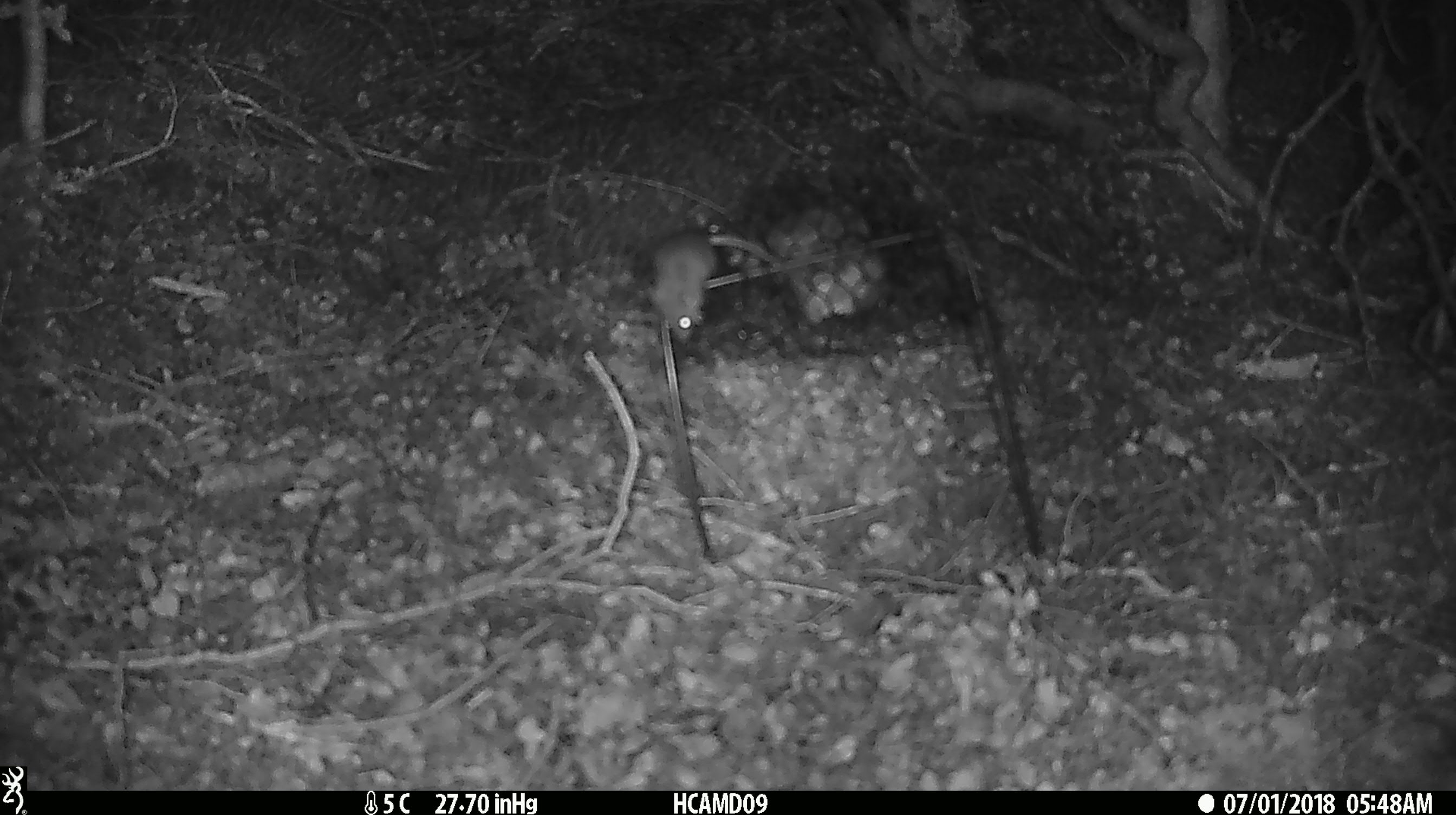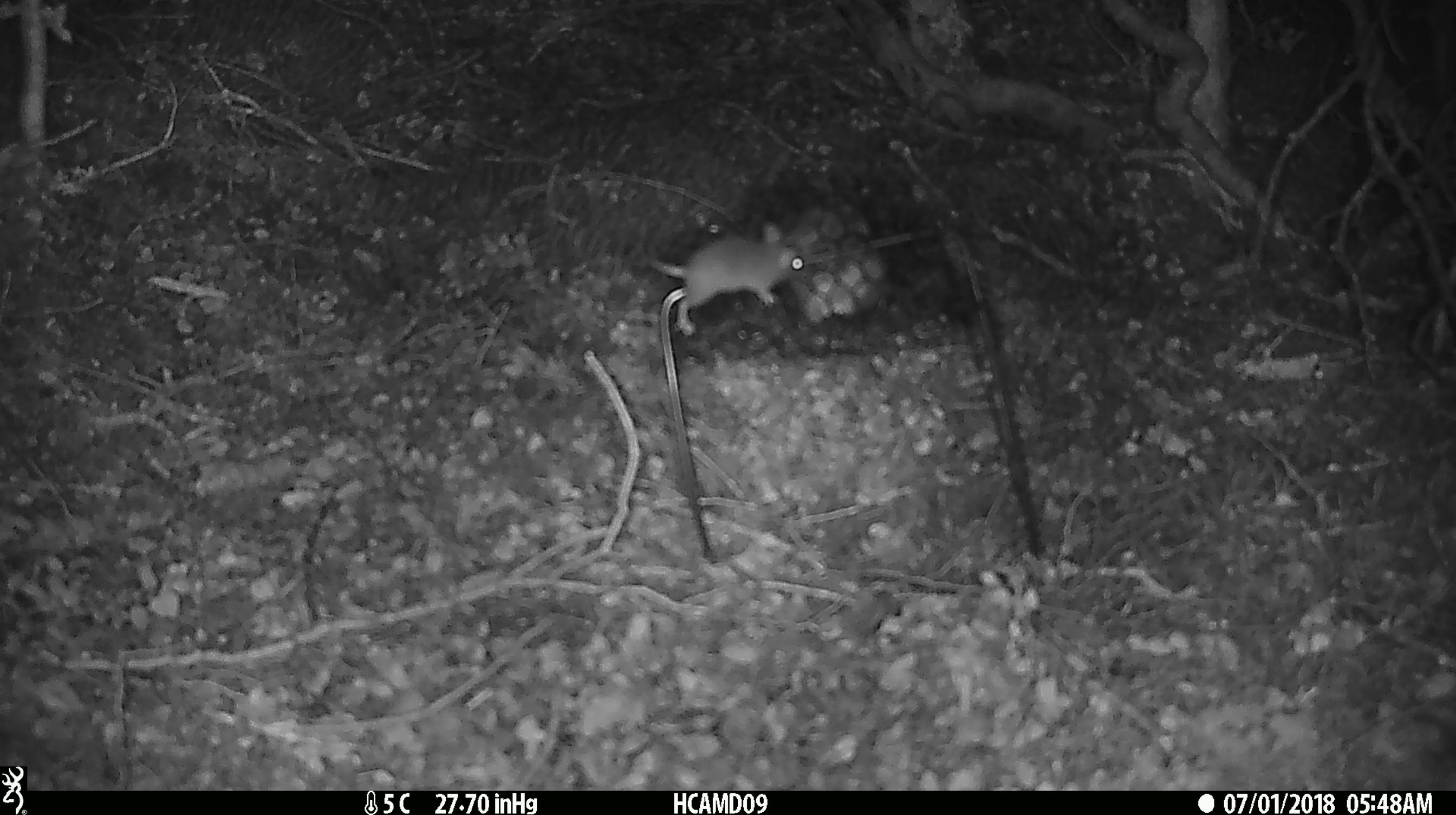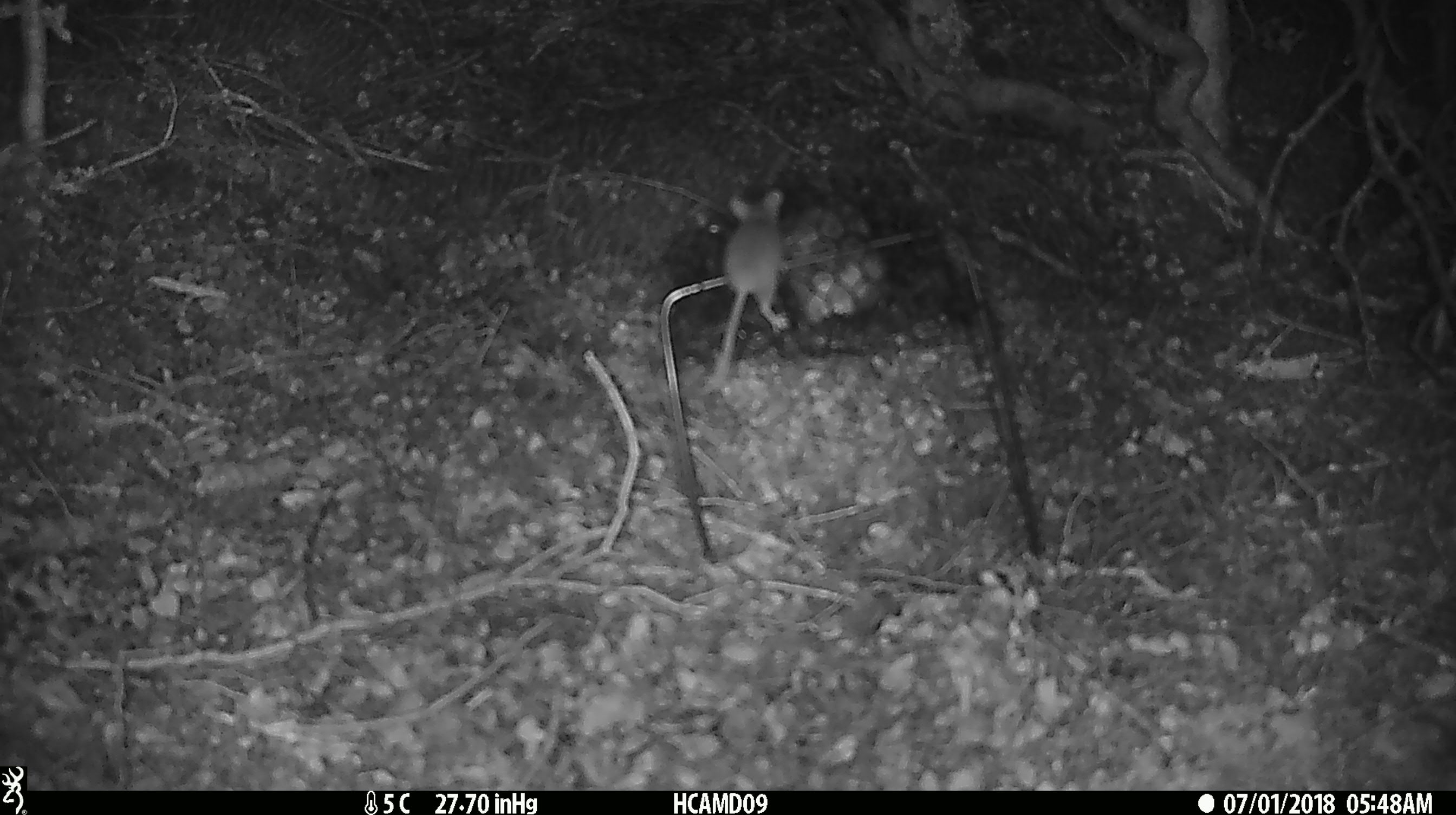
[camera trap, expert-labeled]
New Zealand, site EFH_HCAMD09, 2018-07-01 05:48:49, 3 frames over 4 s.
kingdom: Animalia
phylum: Chordata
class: Mammalia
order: Rodentia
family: Muridae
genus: Mus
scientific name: Mus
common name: mouse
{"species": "mouse (Mus)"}